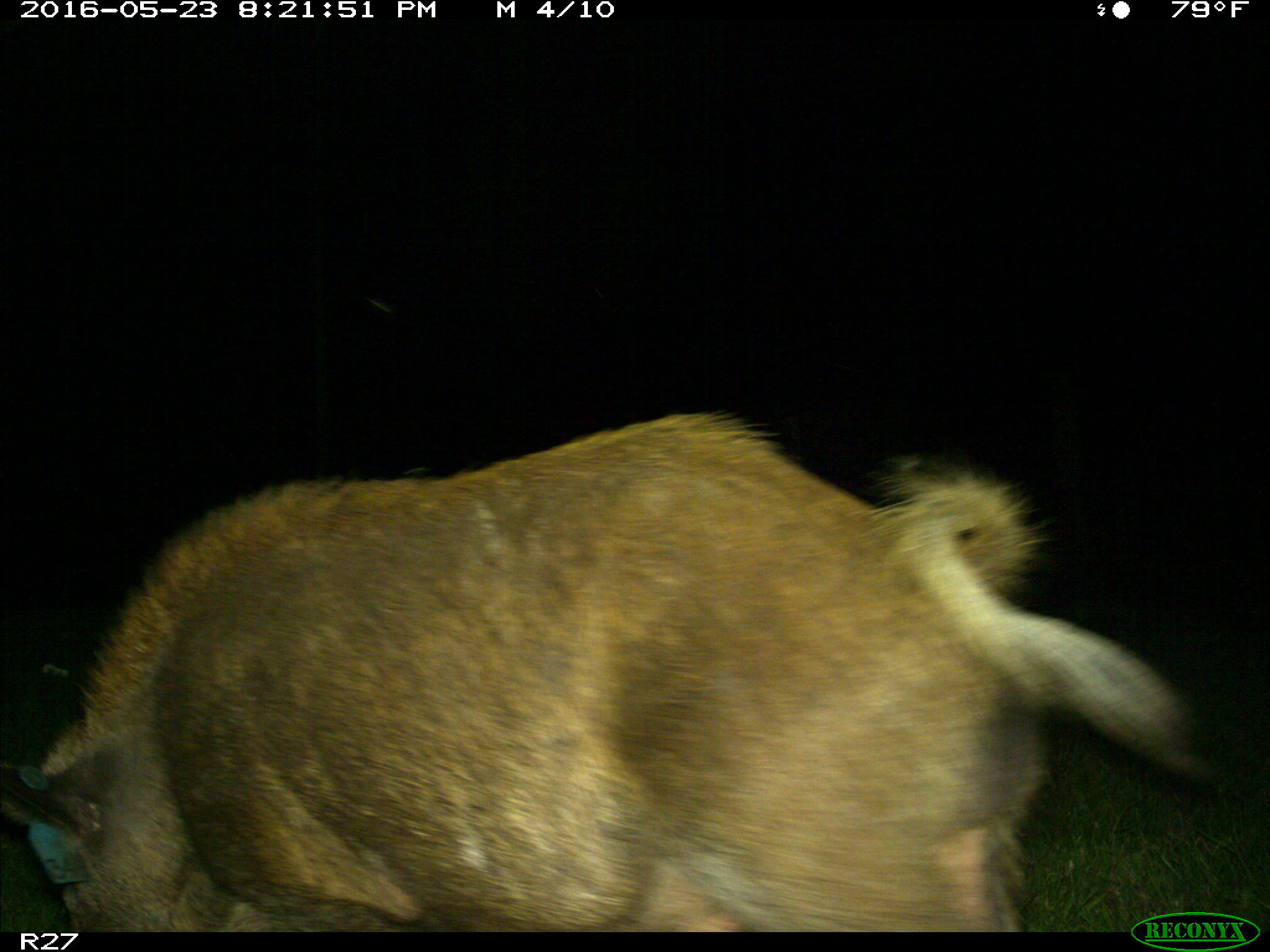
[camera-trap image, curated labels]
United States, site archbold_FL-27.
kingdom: Animalia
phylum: Chordata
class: Mammalia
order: Artiodactyla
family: Suidae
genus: Sus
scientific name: Sus scrofa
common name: wild boar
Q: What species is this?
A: Sus scrofa (wild boar).